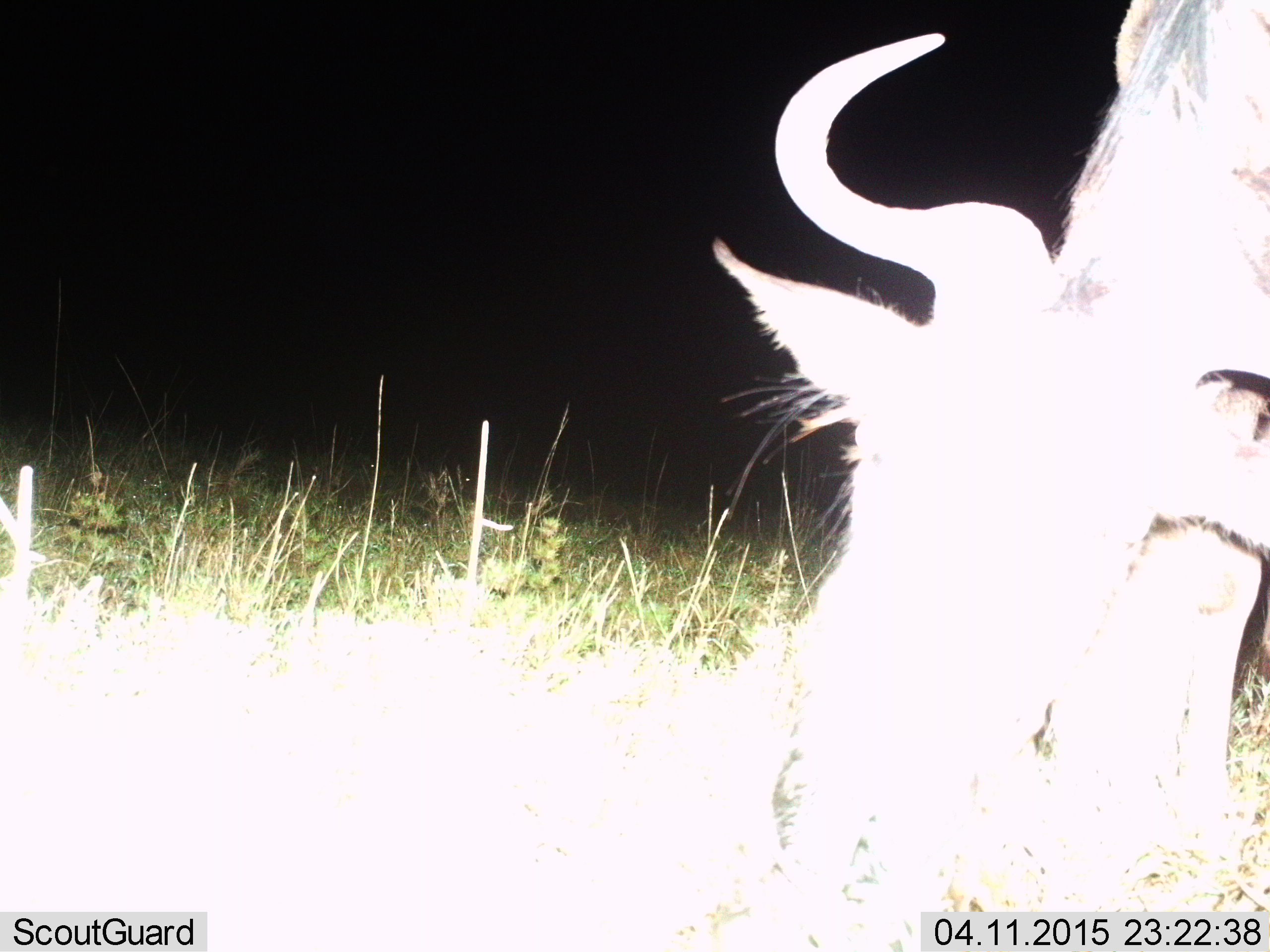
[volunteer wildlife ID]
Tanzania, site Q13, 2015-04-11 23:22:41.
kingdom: Animalia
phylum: Chordata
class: Mammalia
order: Artiodactyla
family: Bovidae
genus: Connochaetes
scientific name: Connochaetes taurinus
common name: blue wildebeest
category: wildebeest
Wildebeest (blue wildebeest) (Connochaetes taurinus), count 1. Behavior (volunteer vote fractions): standing 30%, resting 10%, moving 10%, interacting 0%. Young present (vote fraction): 0%. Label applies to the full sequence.